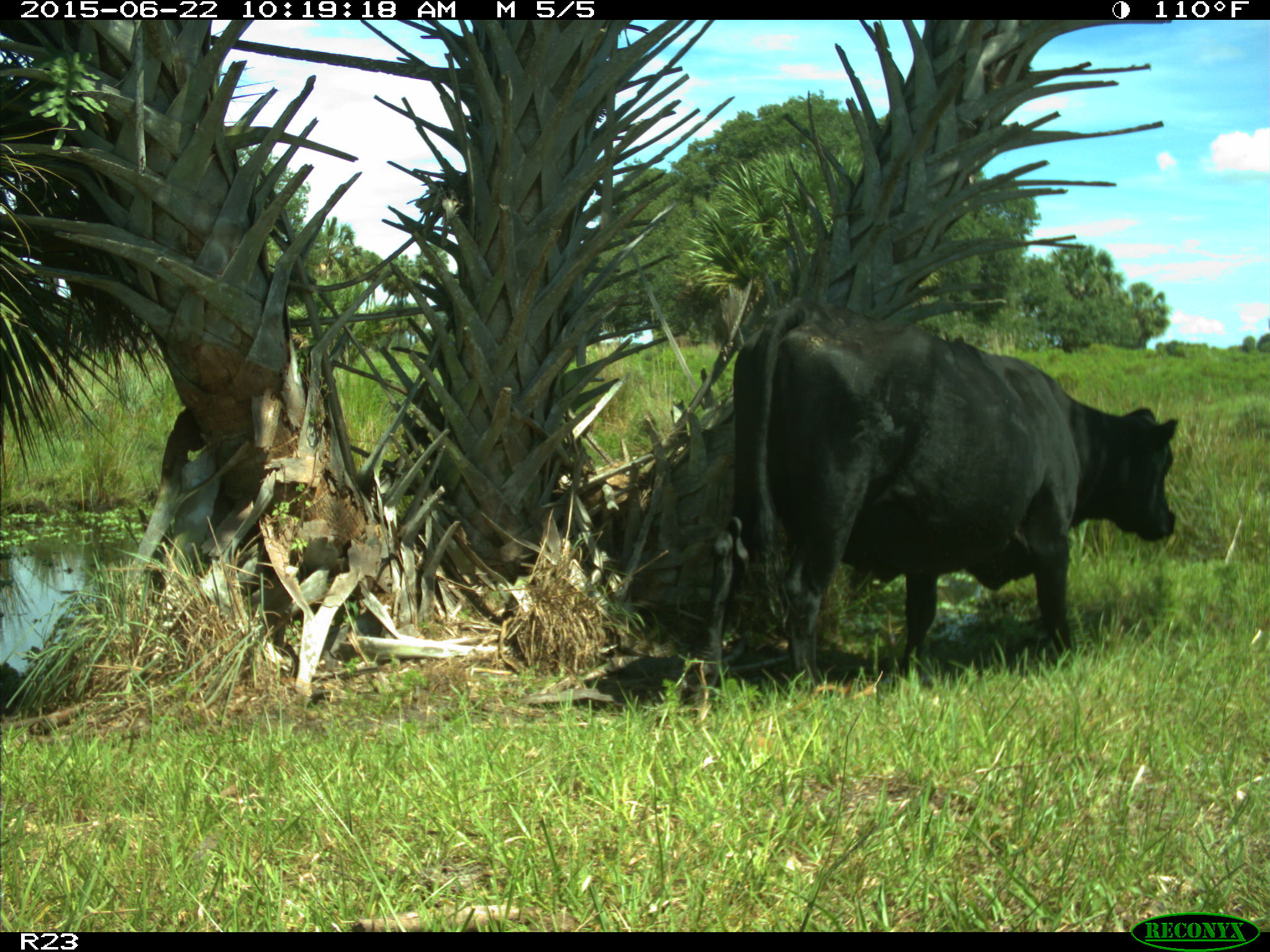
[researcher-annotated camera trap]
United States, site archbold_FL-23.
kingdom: Animalia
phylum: Chordata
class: Mammalia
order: Artiodactyla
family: Bovidae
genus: Bos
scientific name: Bos taurus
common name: domestic cow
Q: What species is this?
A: Bos taurus (domestic cow).